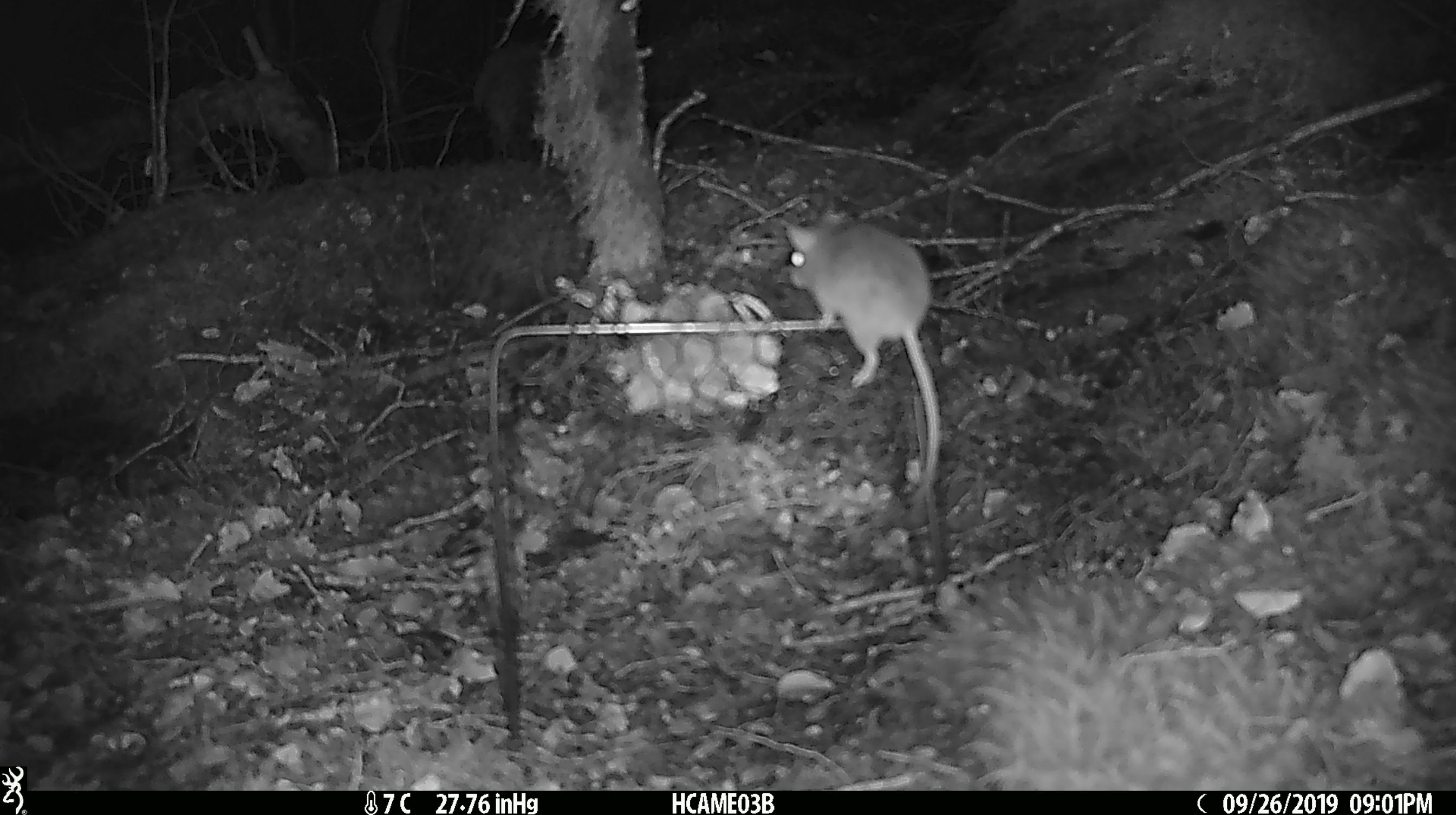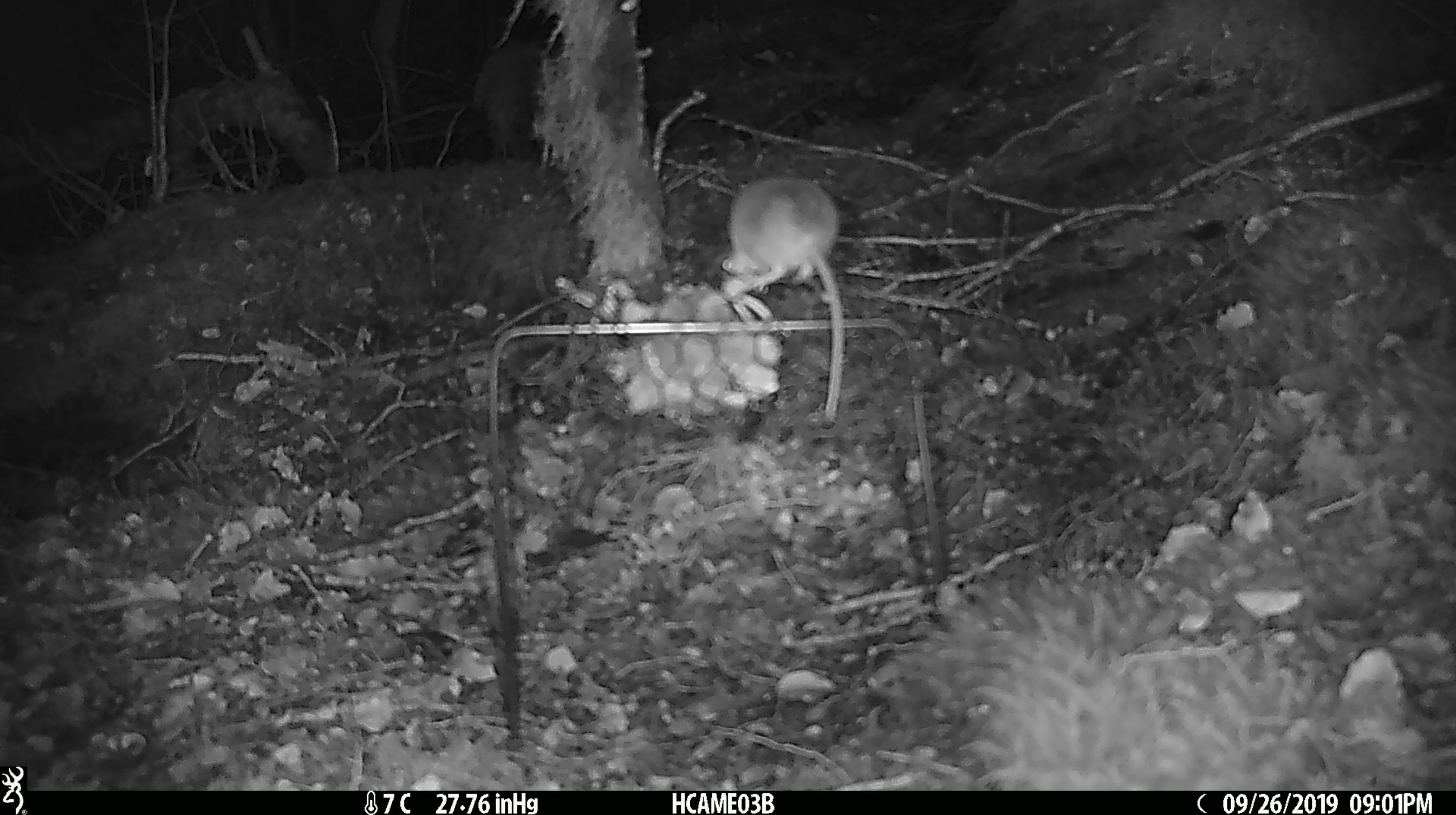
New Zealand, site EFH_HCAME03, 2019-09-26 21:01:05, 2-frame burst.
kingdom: Animalia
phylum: Chordata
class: Mammalia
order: Rodentia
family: Muridae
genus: Mus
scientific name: Mus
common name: mouse